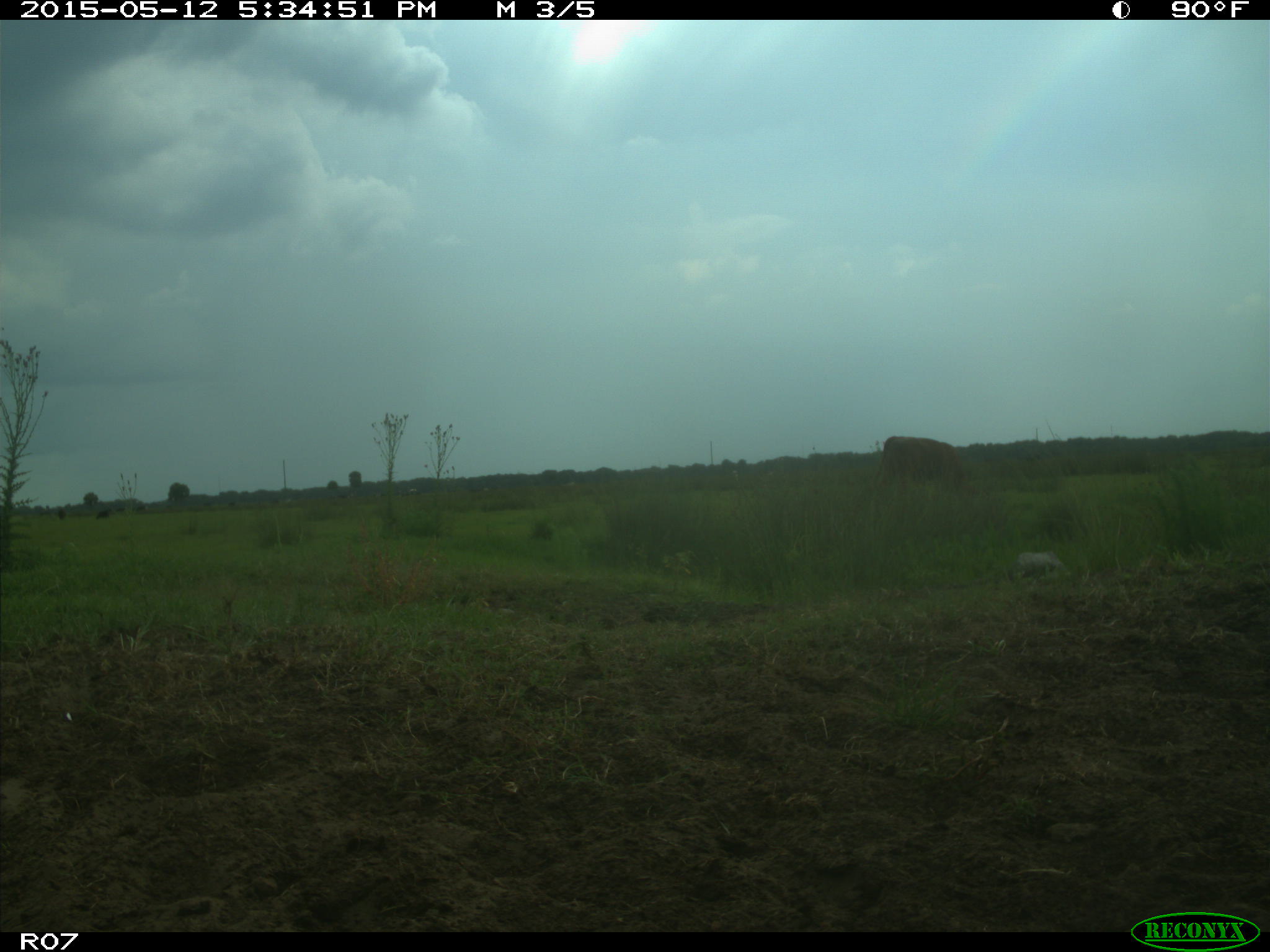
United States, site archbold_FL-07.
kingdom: Animalia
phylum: Chordata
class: Mammalia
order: Artiodactyla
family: Bovidae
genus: Bos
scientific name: Bos taurus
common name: domestic cow